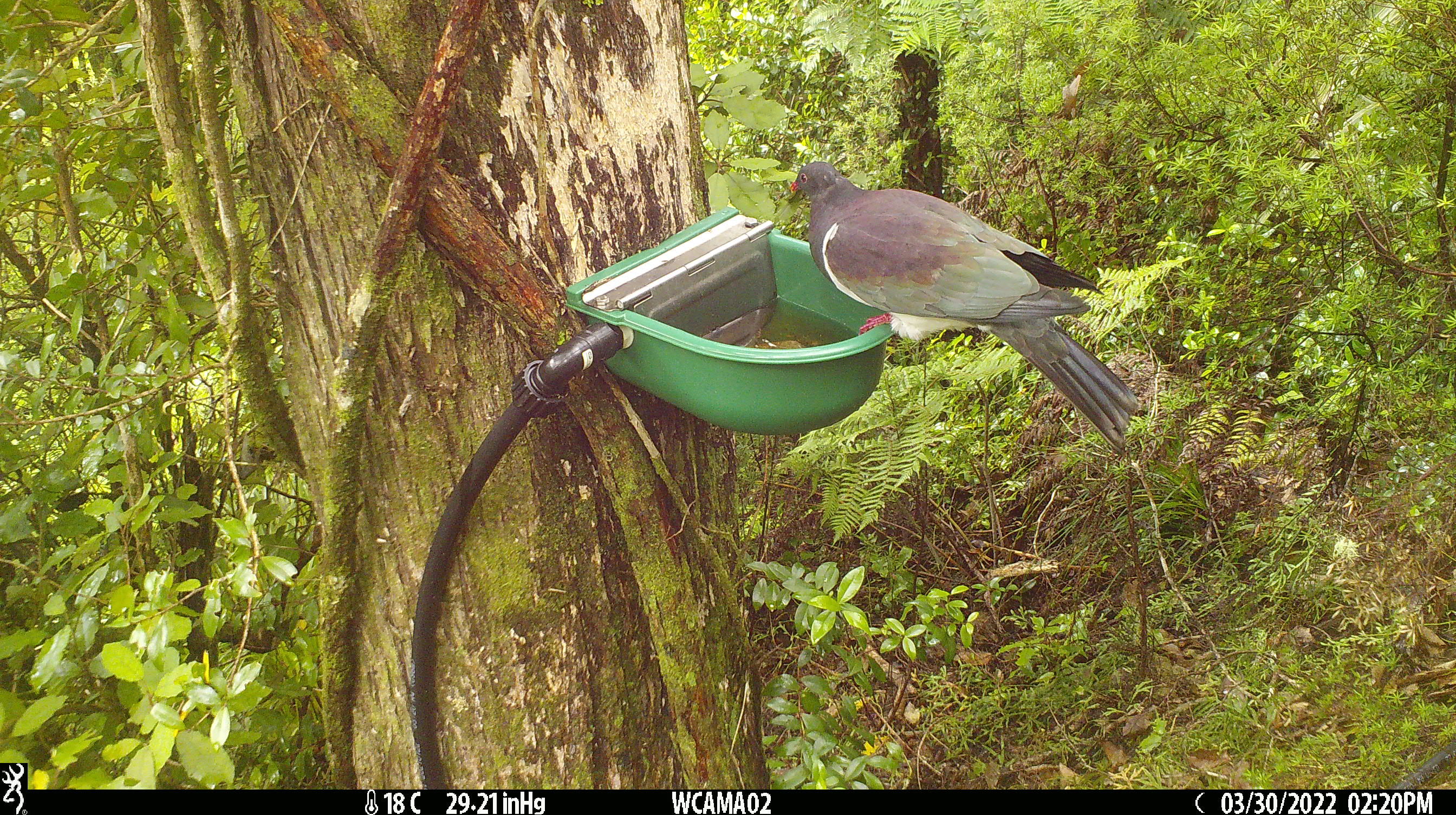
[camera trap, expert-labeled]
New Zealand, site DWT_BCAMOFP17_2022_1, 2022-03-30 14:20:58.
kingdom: Animalia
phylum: Chordata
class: Aves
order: Columbiformes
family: Columbidae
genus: Hemiphaga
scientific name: Hemiphaga novaeseelandiae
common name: new zealand pigeon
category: kereru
Kereru (new zealand pigeon) (Hemiphaga novaeseelandiae).